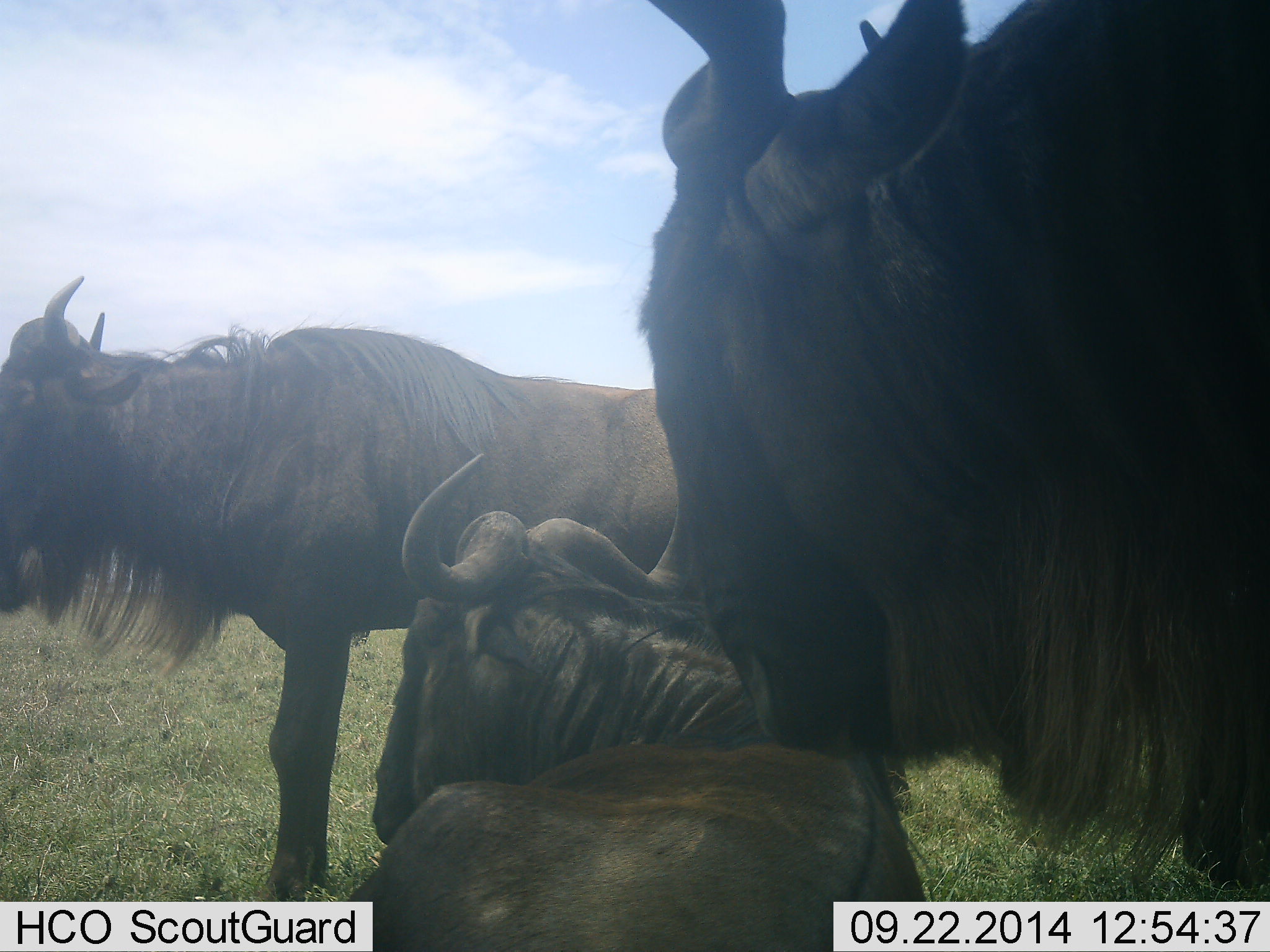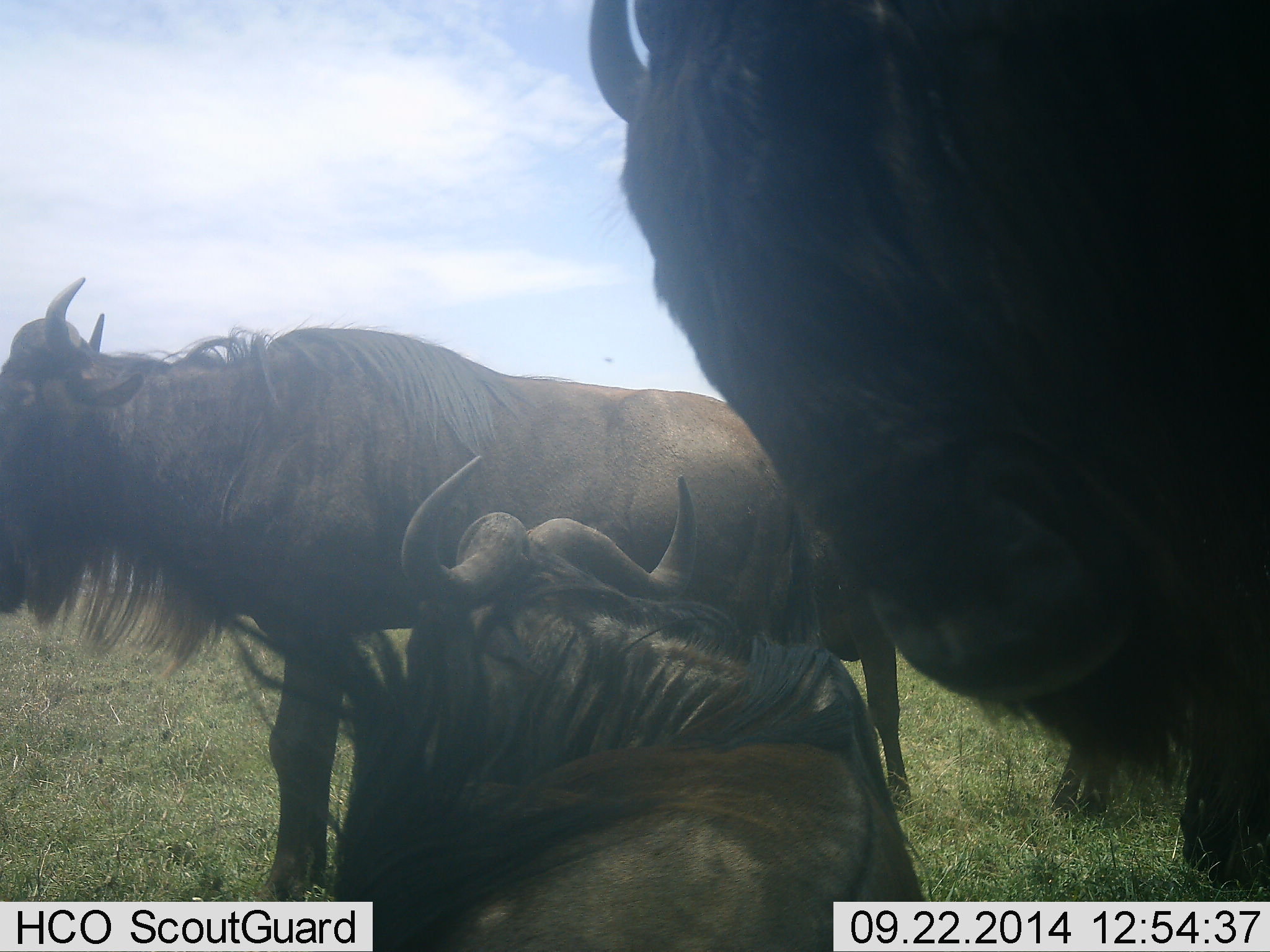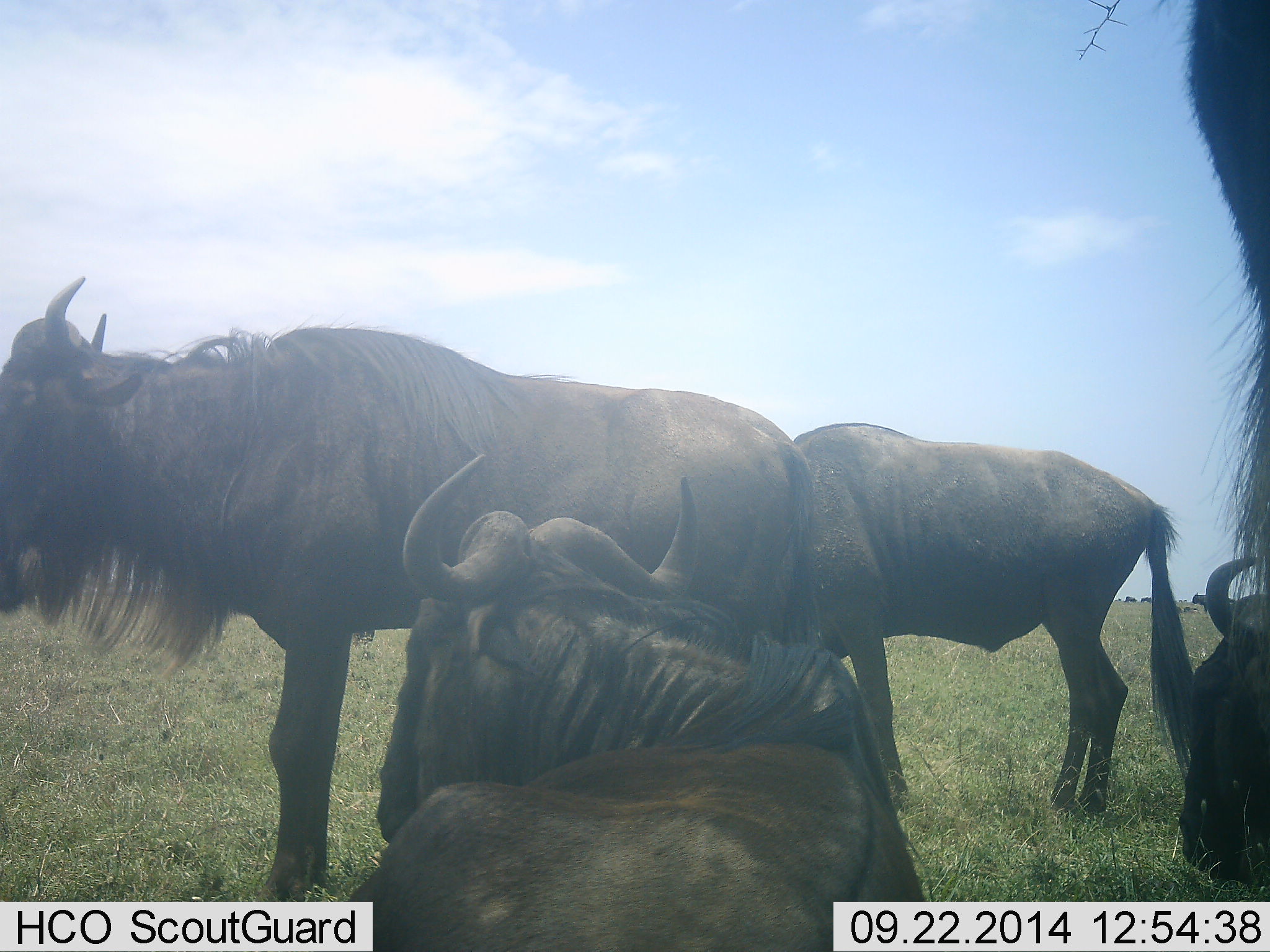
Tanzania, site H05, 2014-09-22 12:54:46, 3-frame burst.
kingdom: Animalia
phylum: Chordata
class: Mammalia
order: Artiodactyla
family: Bovidae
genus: Connochaetes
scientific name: Connochaetes taurinus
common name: blue wildebeest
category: wildebeest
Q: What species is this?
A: Wildebeest (blue wildebeest) (Connochaetes taurinus).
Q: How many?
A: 5.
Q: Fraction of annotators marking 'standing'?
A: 70%.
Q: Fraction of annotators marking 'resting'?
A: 80%.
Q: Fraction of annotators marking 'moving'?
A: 30%.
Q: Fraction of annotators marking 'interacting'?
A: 10%.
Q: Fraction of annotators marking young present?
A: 0%.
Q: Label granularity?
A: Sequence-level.